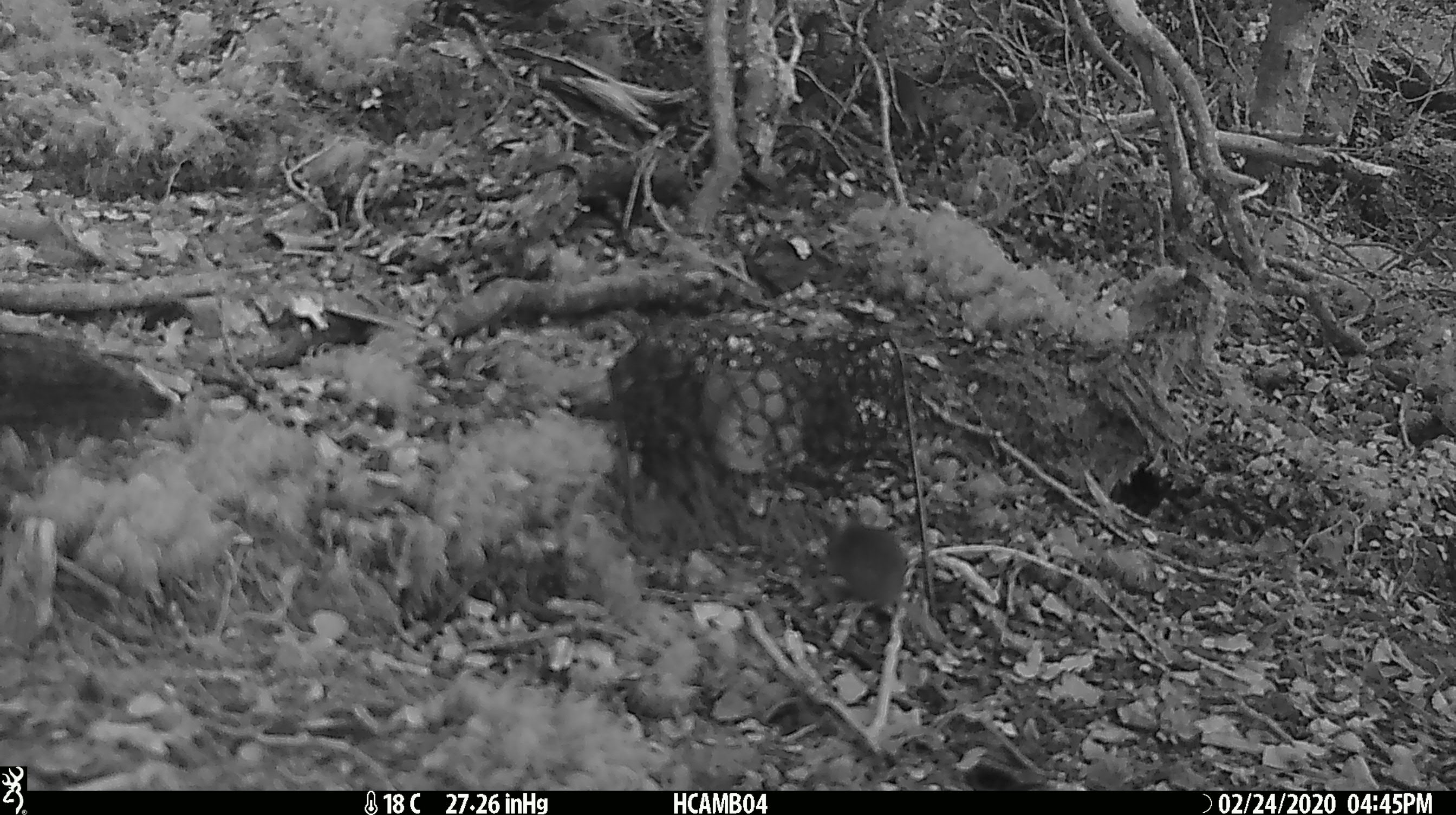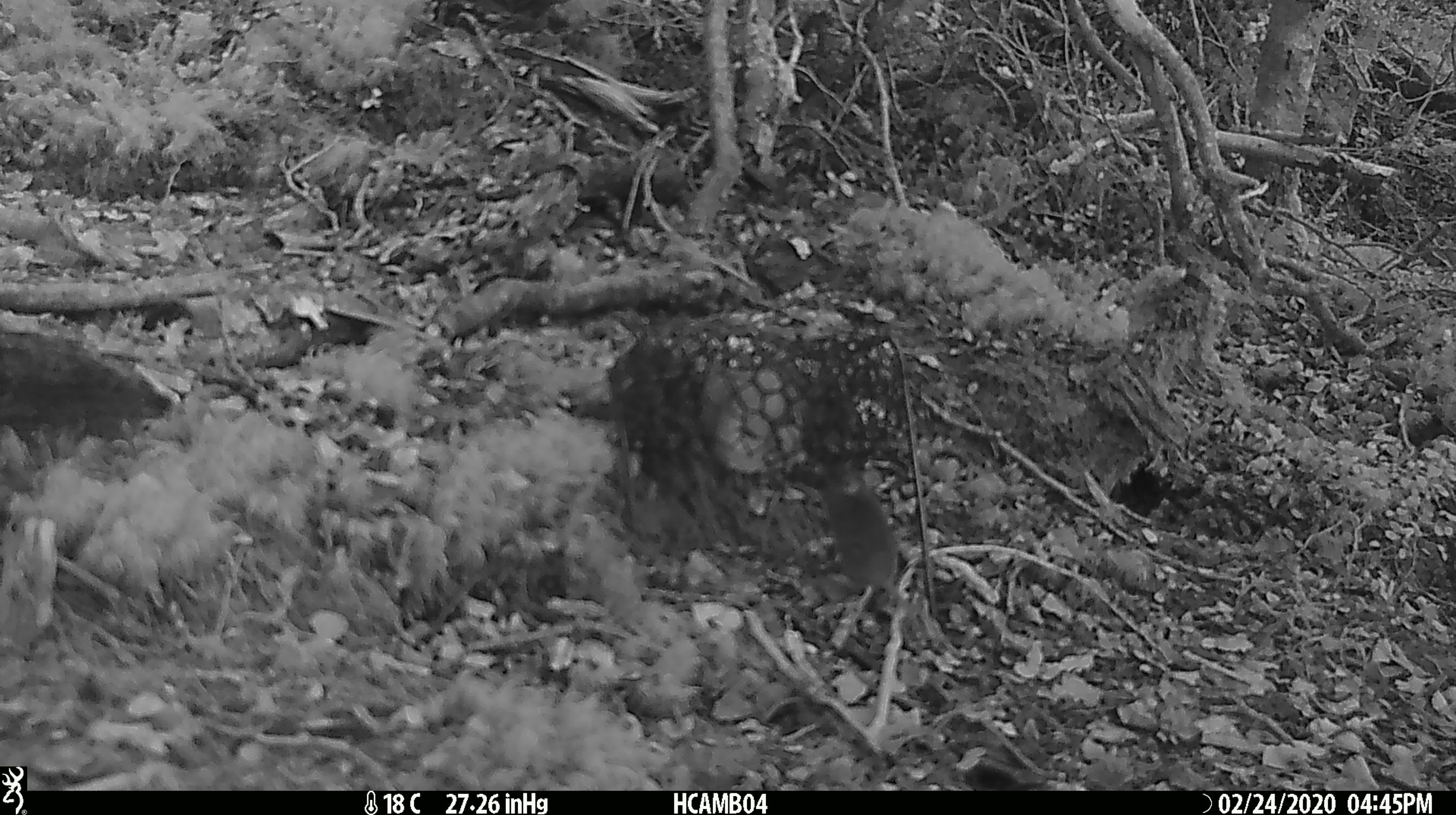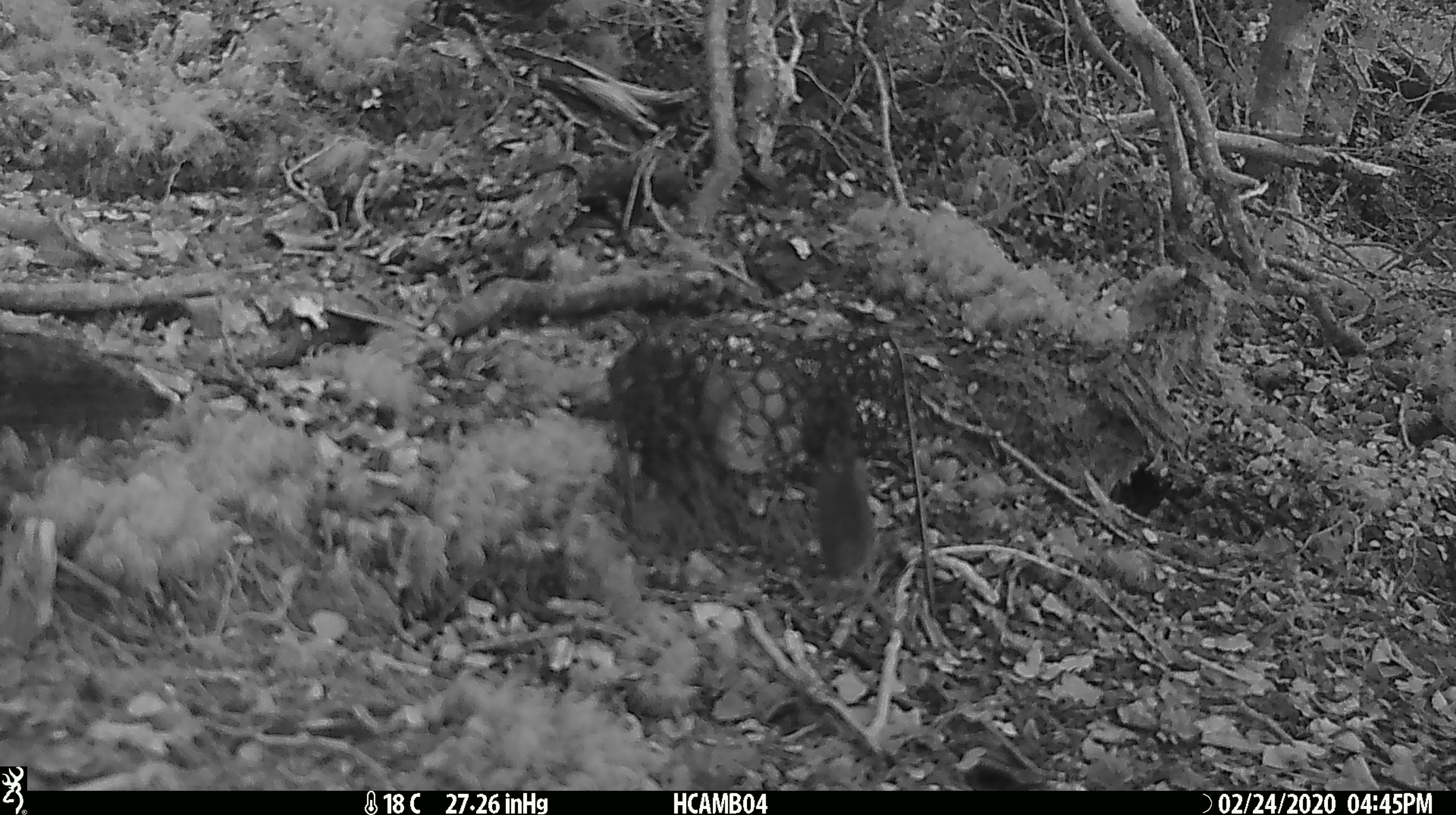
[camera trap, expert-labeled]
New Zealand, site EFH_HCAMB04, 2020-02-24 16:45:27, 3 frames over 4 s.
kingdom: Animalia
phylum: Chordata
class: Mammalia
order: Rodentia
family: Muridae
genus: Mus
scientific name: Mus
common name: mouse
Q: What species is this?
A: Mouse (Mus).